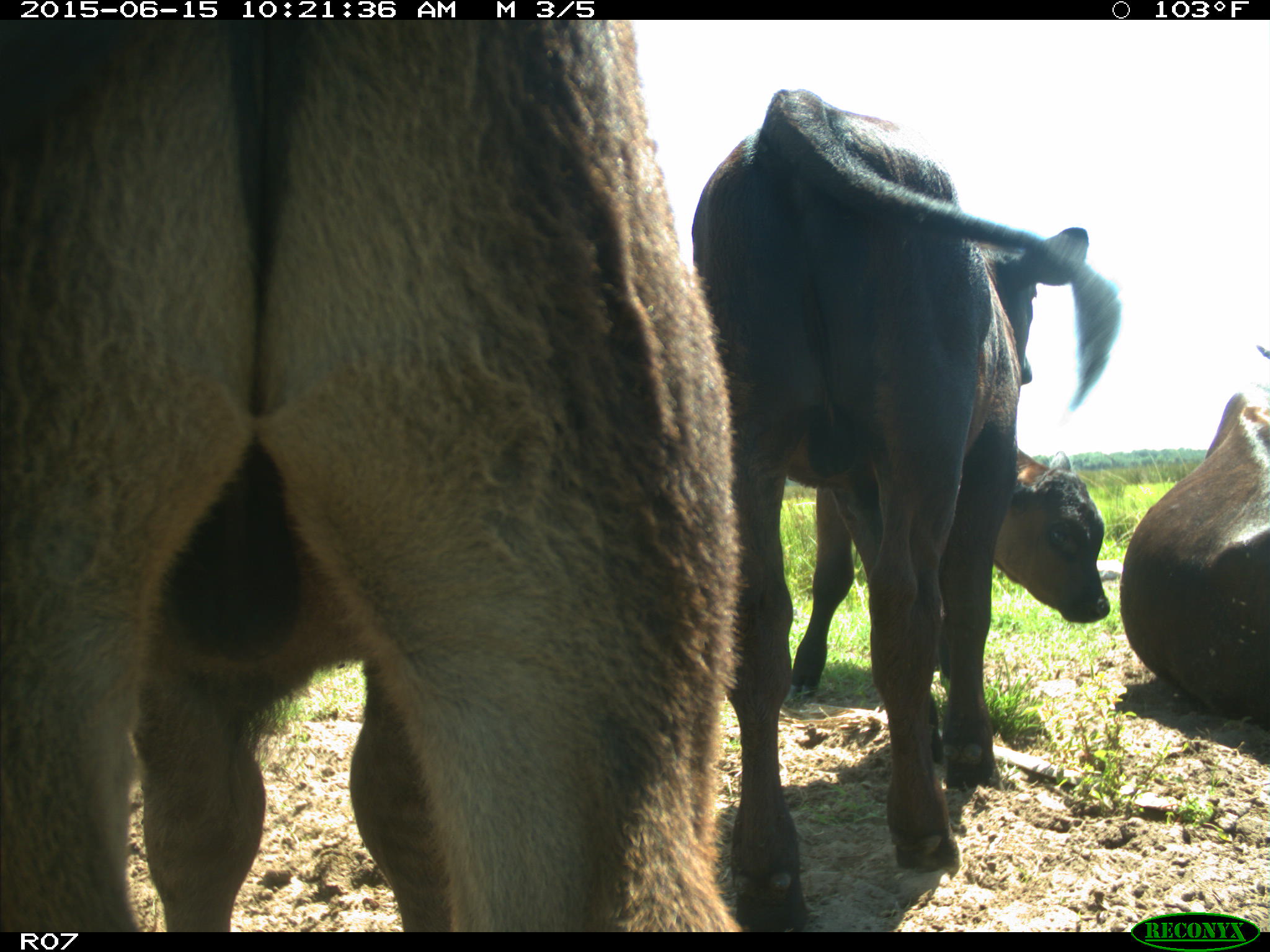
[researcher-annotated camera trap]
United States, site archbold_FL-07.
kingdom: Animalia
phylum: Chordata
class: Mammalia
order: Artiodactyla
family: Bovidae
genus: Bos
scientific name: Bos taurus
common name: domestic cow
Bos taurus (domestic cow).